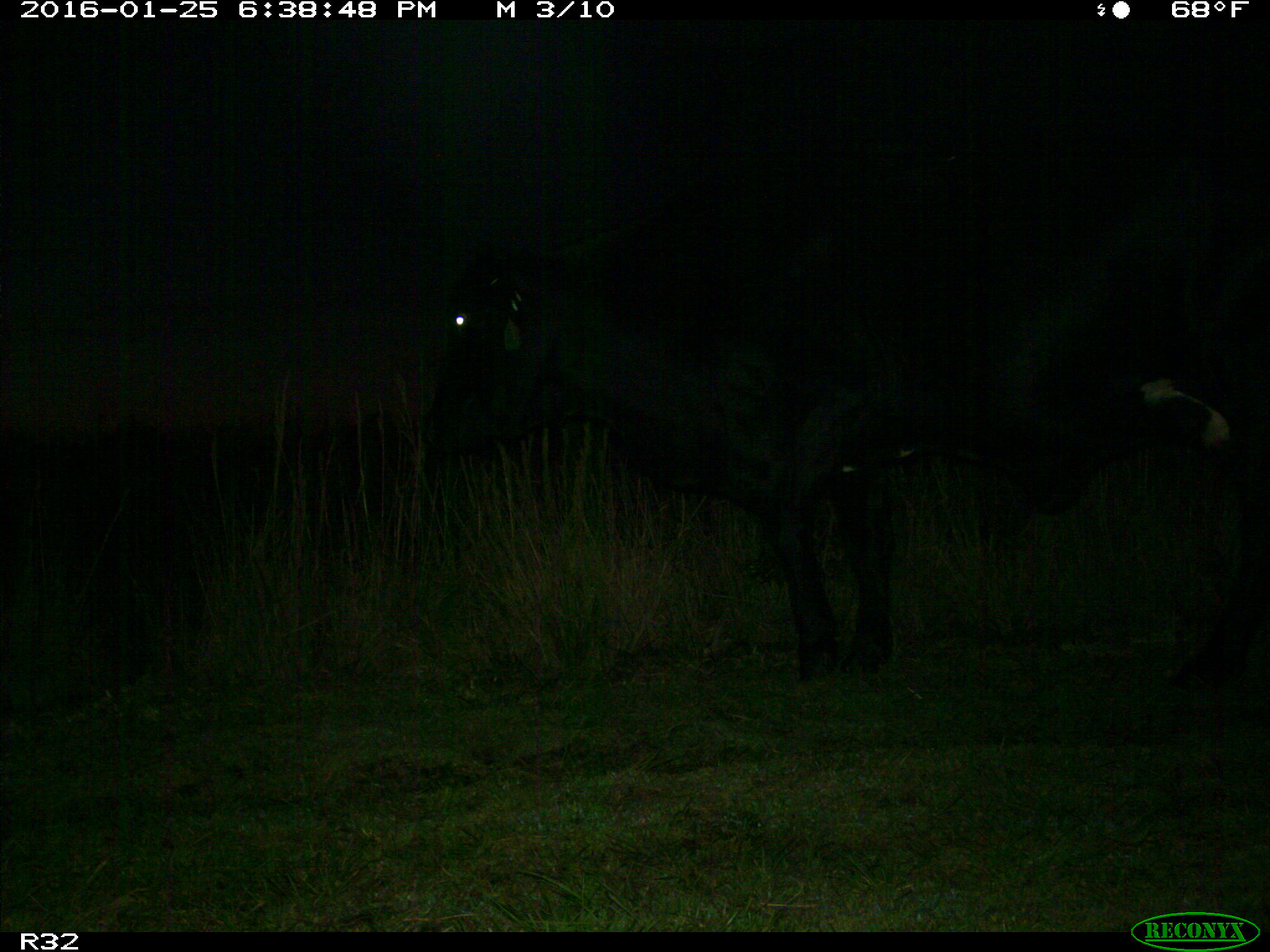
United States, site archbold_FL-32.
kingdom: Animalia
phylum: Chordata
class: Mammalia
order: Artiodactyla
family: Bovidae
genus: Bos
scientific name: Bos taurus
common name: domestic cow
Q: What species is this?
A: Bos taurus (domestic cow).